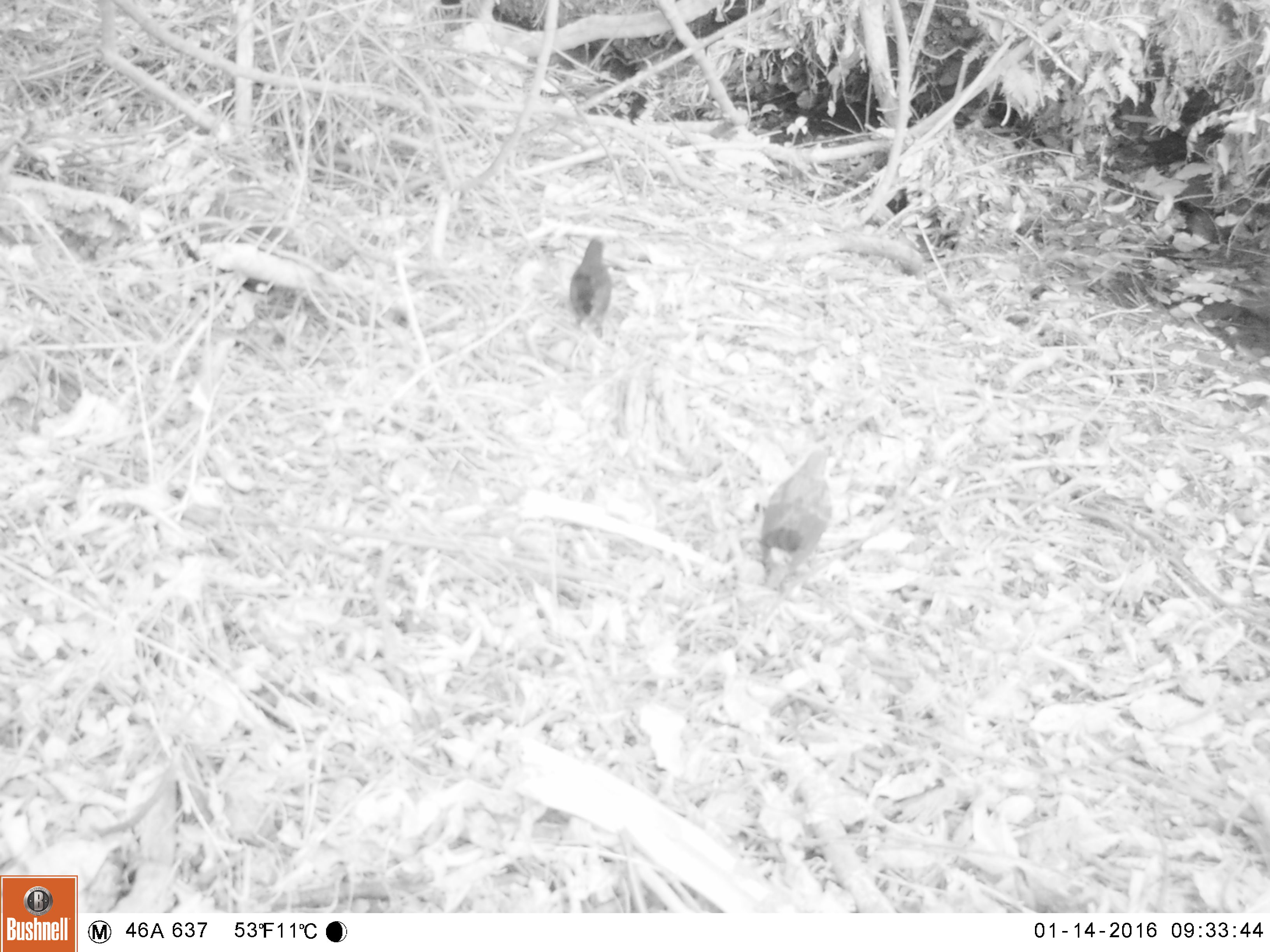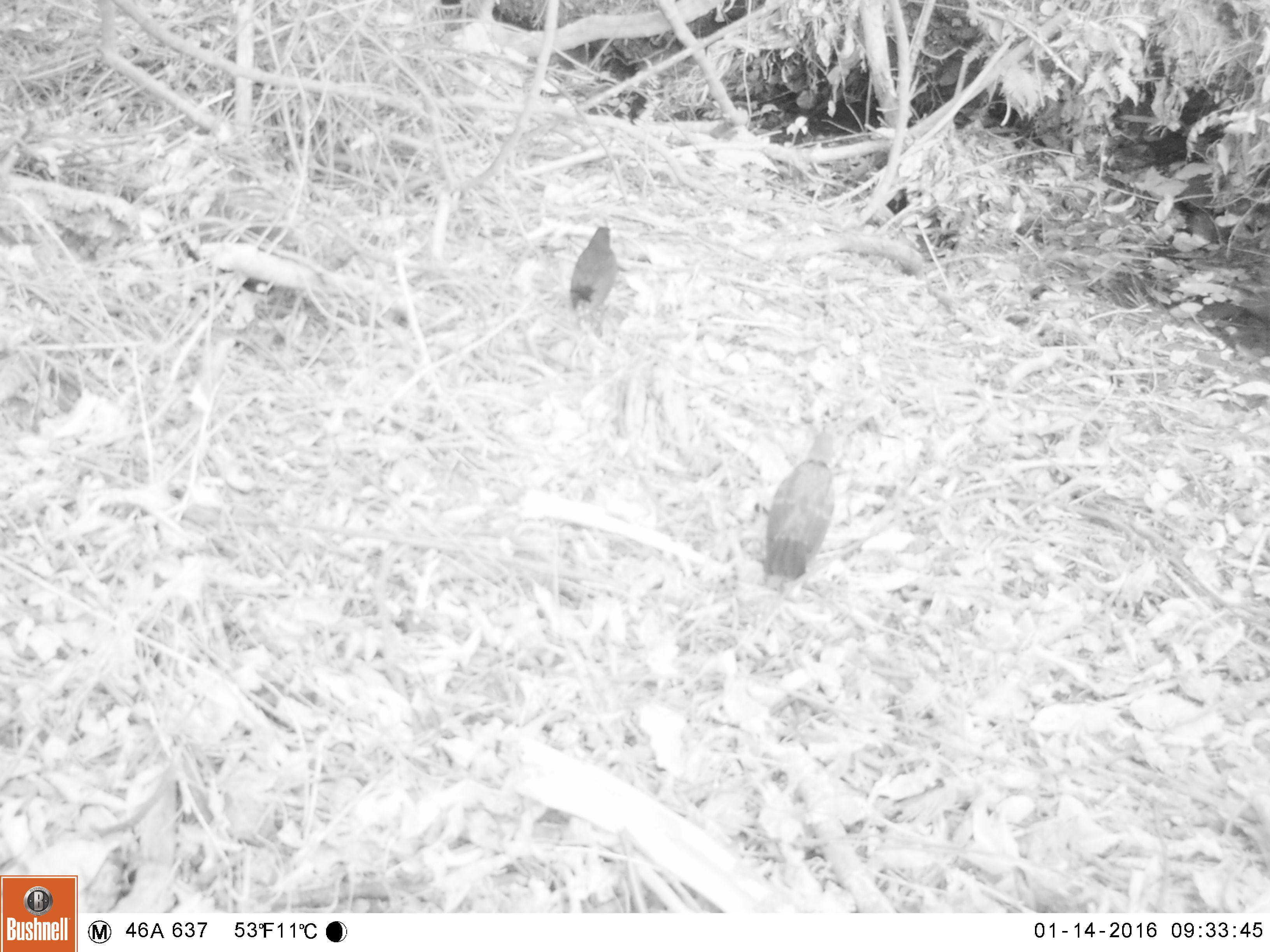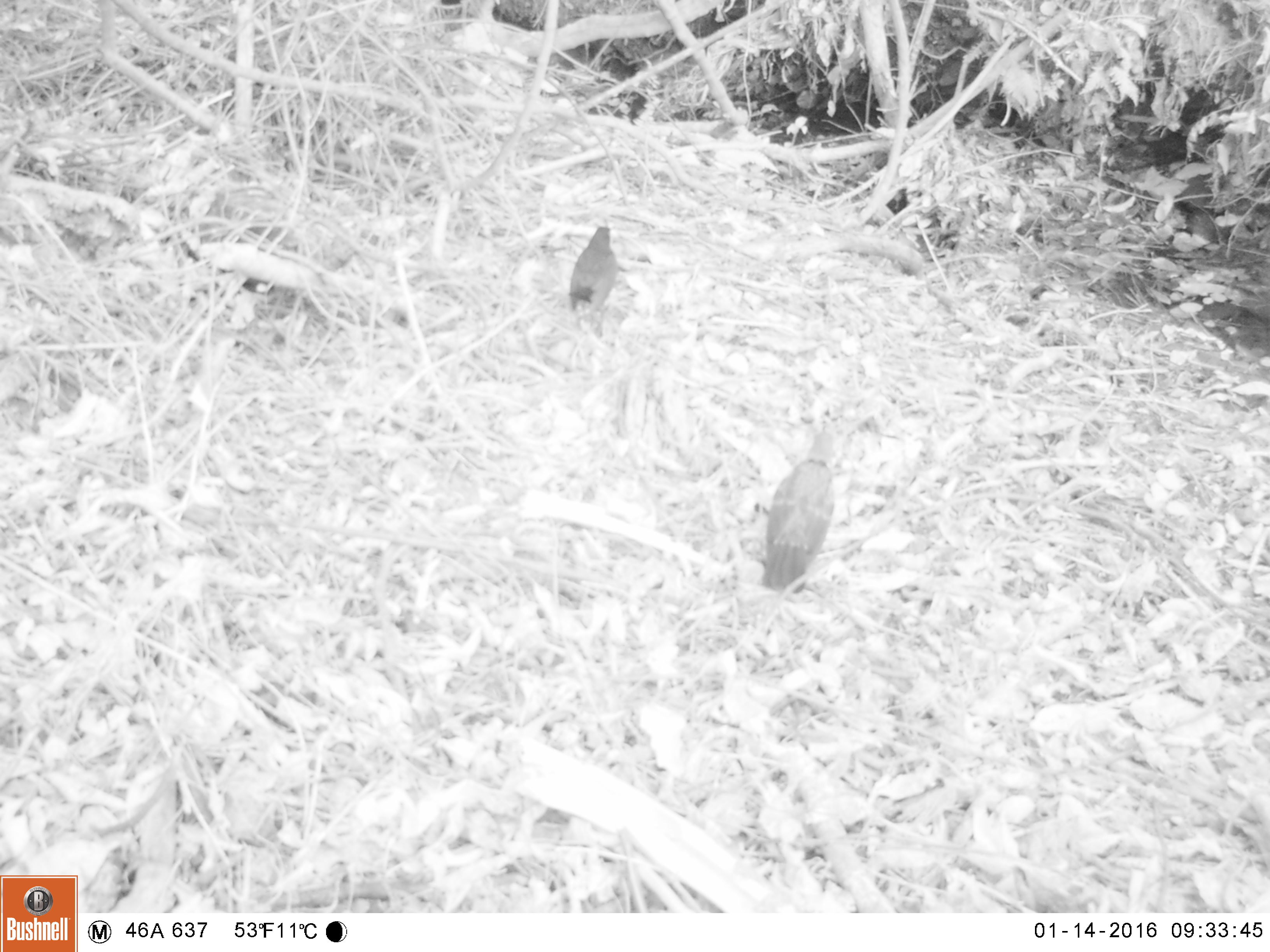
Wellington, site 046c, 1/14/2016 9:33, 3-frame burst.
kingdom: Animalia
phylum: Chordata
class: Aves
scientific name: Aves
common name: bird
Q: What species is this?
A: Bird (Aves).